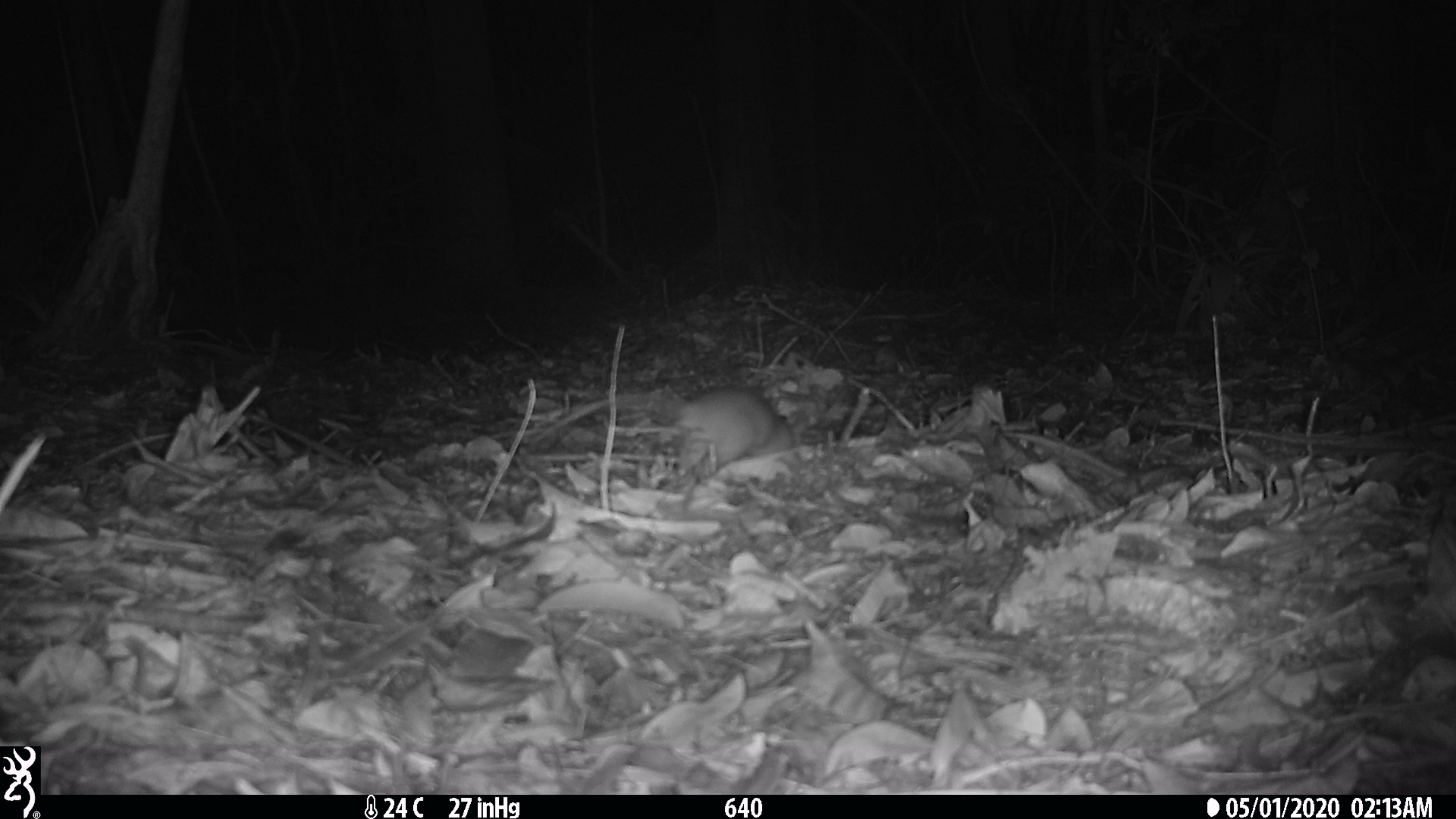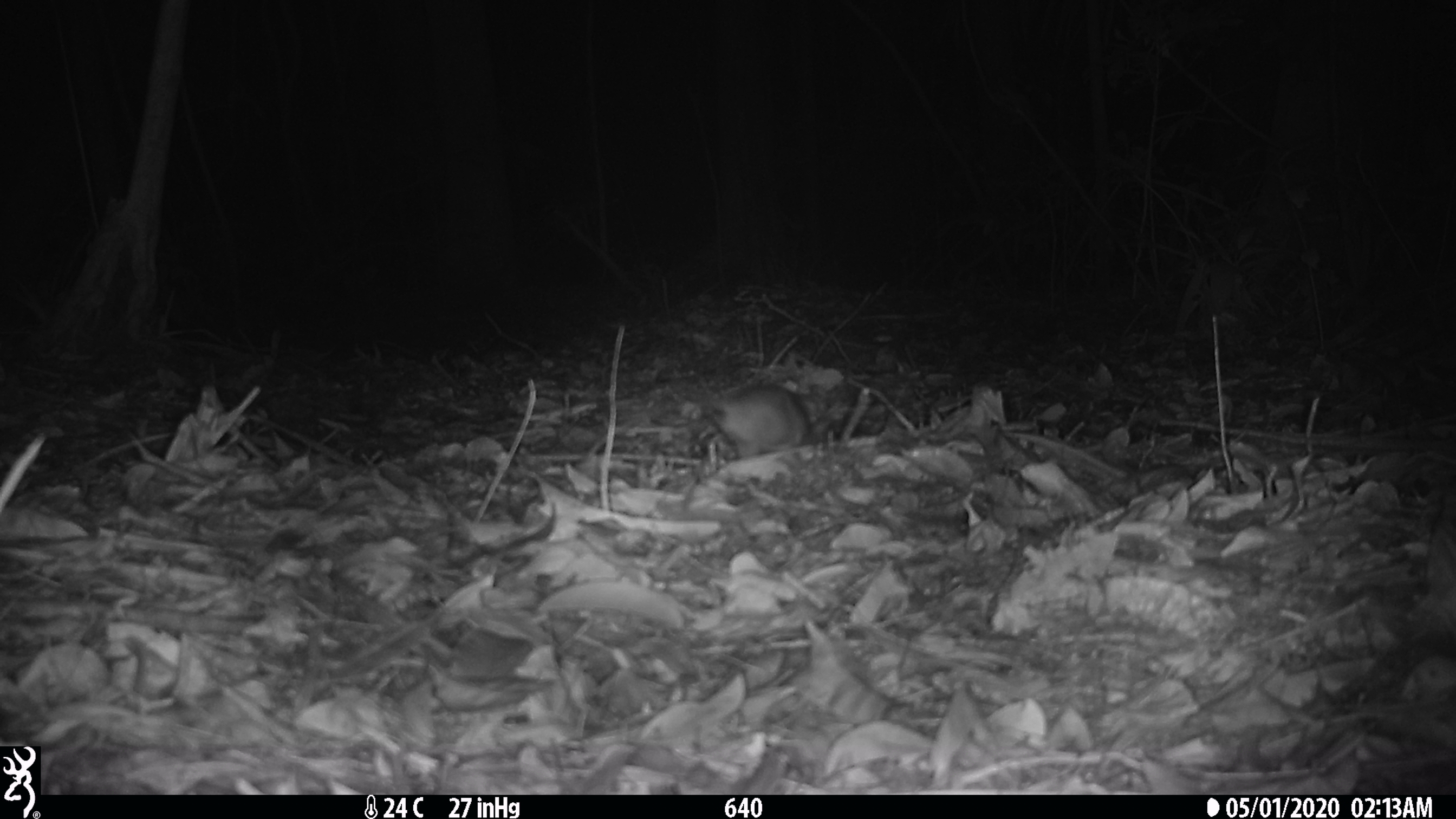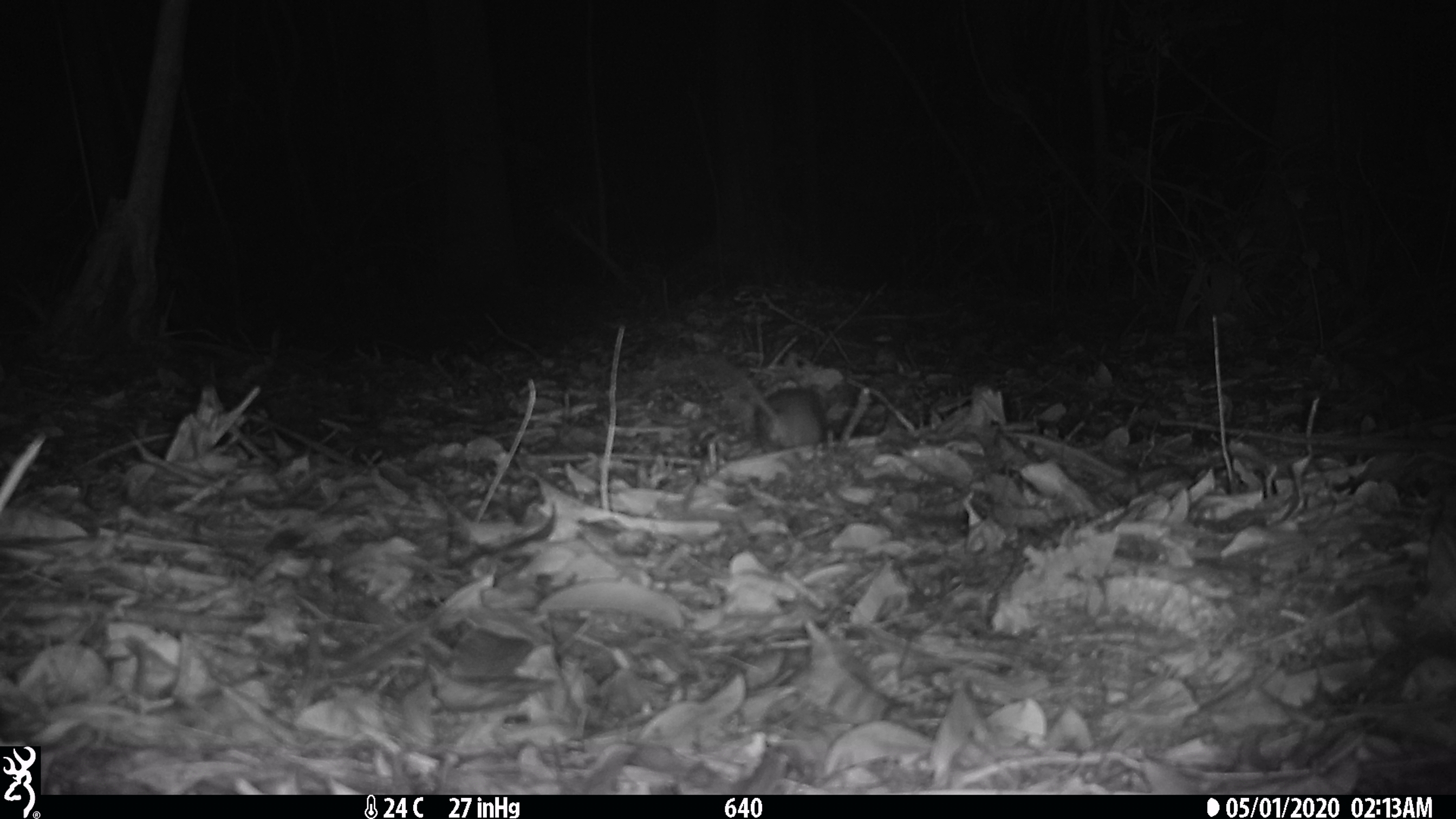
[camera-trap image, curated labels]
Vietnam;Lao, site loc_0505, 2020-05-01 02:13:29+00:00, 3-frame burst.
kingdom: Animalia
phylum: Chordata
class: Mammalia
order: Rodentia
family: Muridae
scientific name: Muridae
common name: old-world mice and rats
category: unidentified murid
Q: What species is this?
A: Unidentified murid (old-world mice and rats) (Muridae).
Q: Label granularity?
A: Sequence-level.